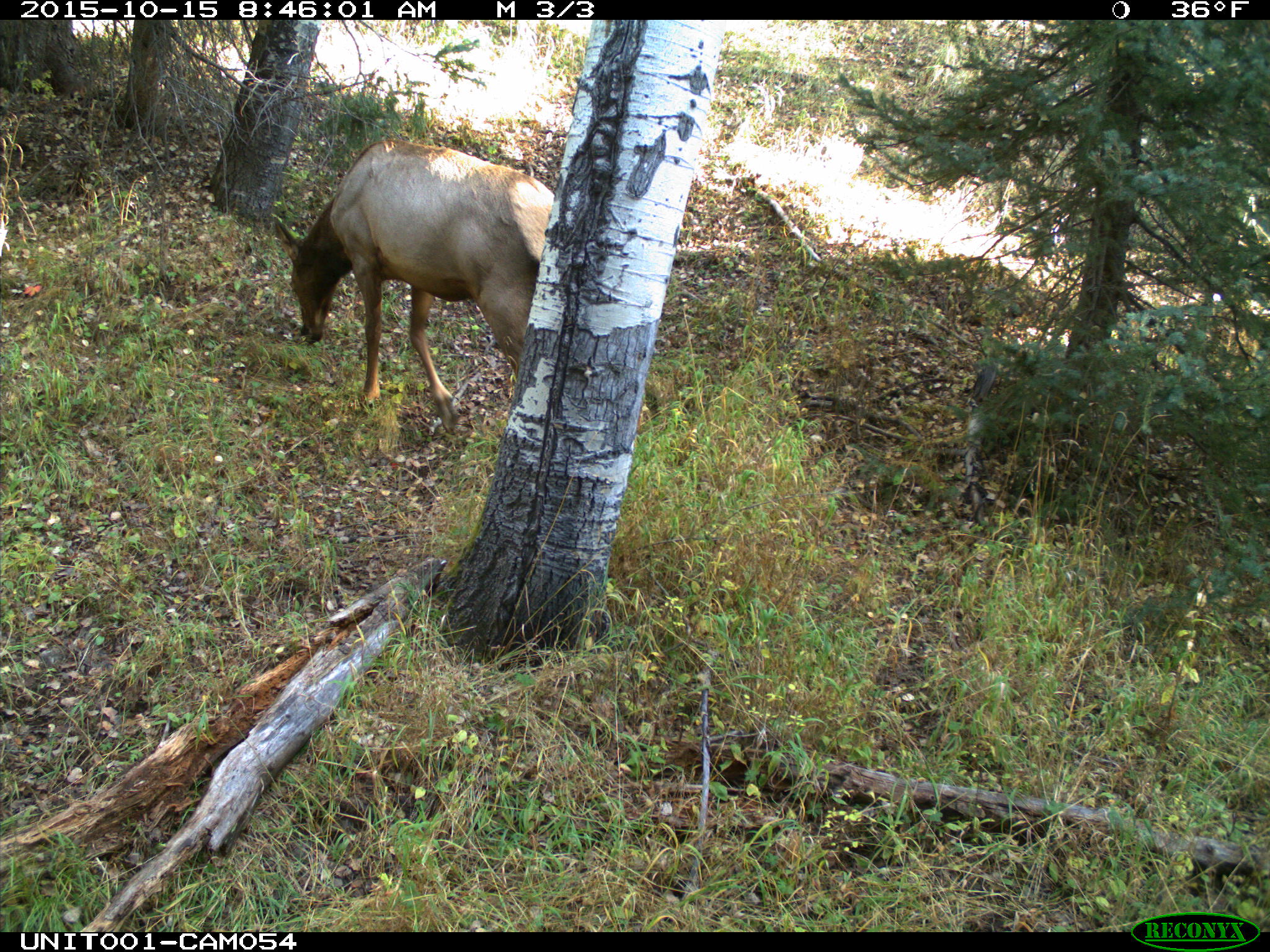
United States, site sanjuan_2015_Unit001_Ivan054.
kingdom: Animalia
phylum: Chordata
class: Mammalia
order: Artiodactyla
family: Cervidae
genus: Cervus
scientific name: Cervus elaphus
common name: red deer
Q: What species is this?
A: Cervus elaphus (red deer).